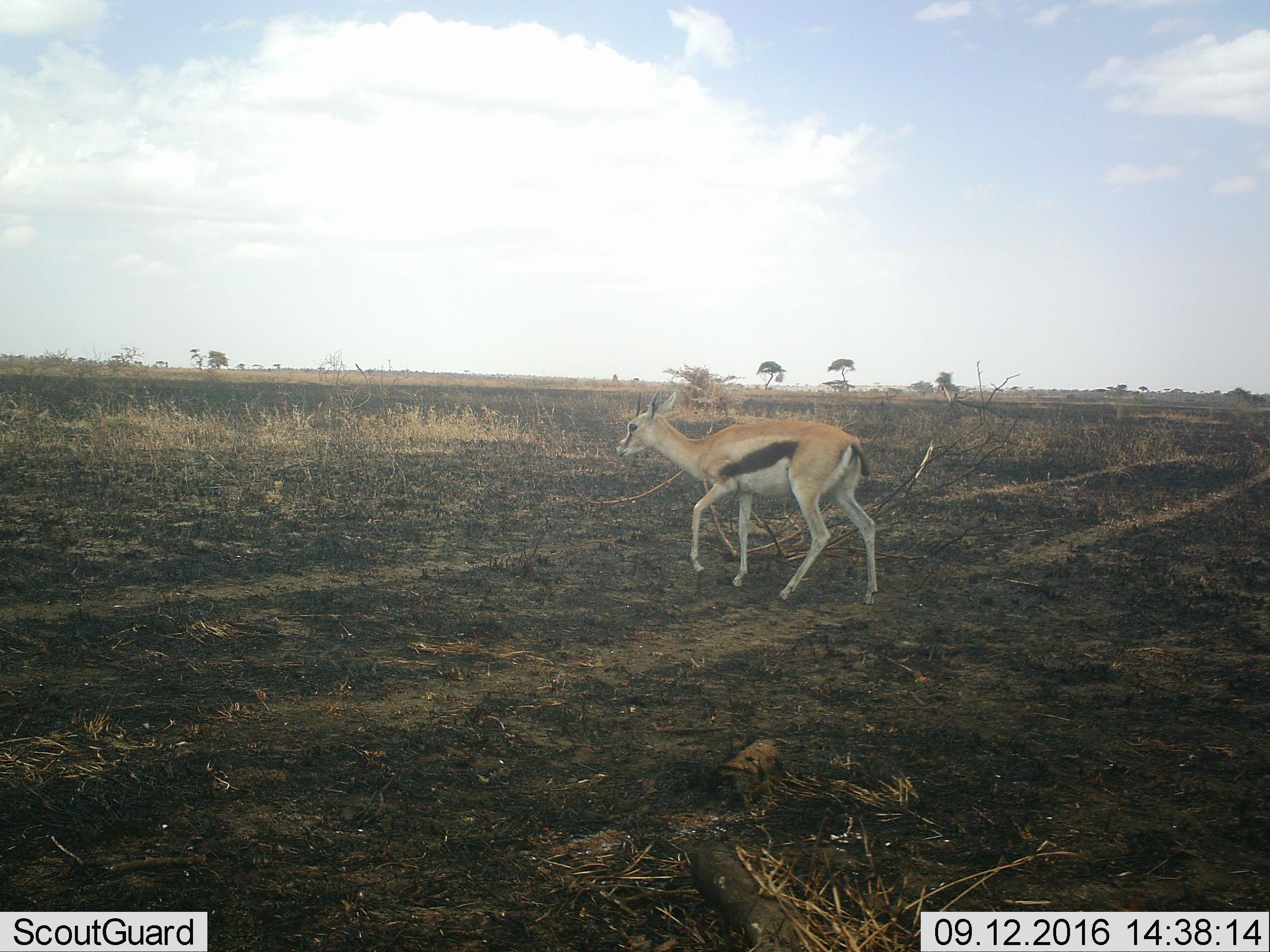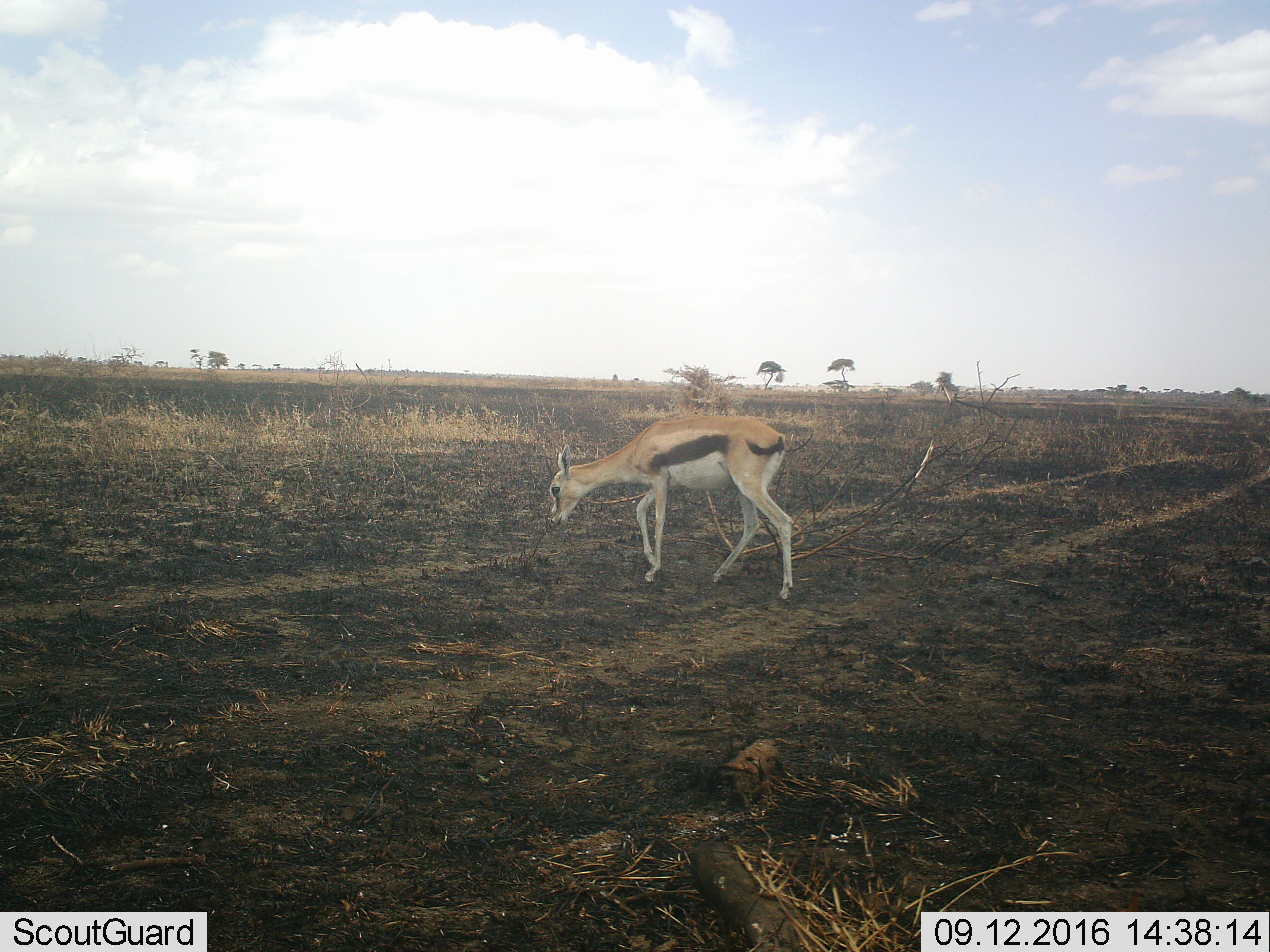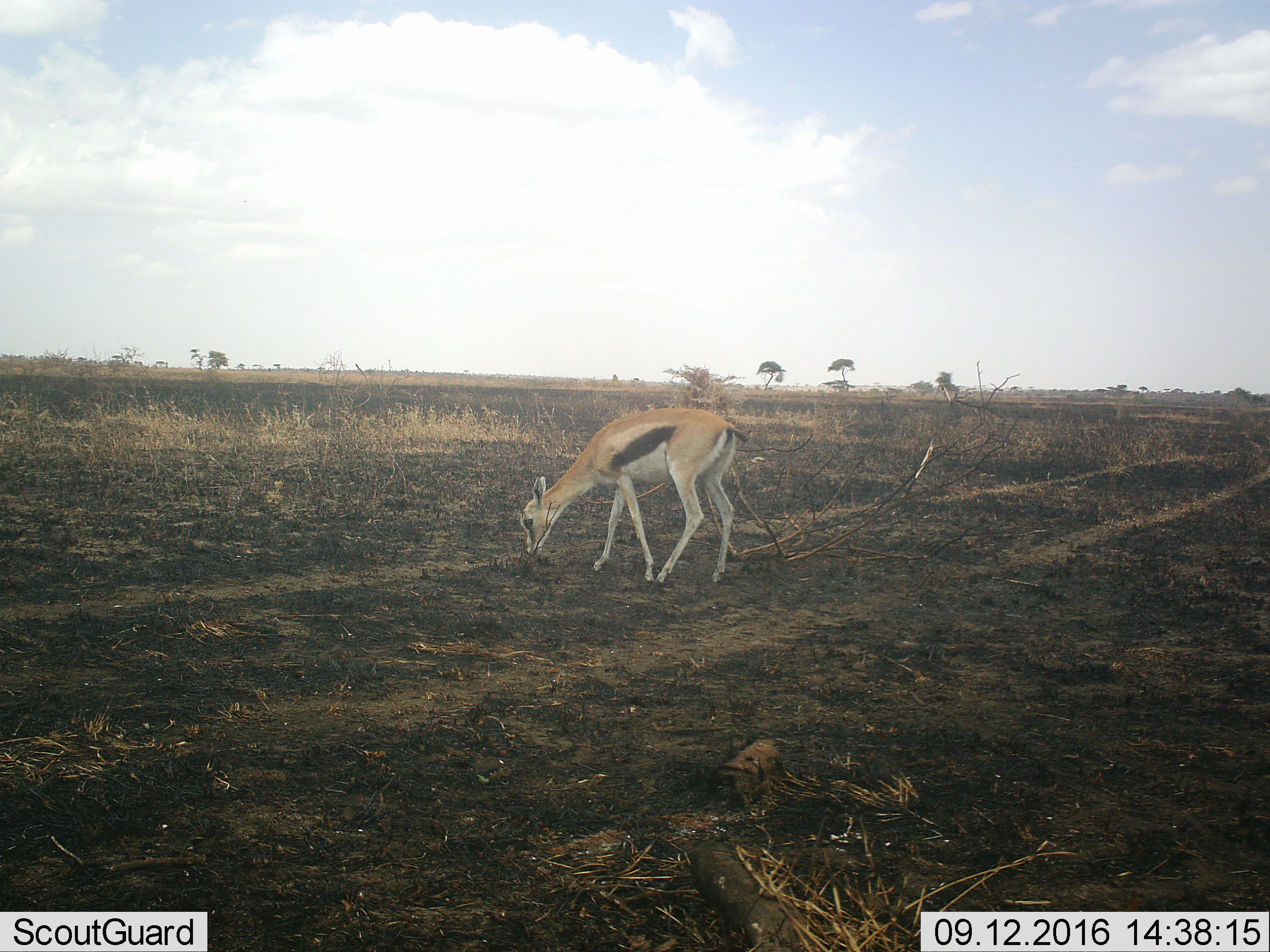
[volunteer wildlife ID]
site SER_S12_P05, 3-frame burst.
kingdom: Animalia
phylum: Chordata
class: Mammalia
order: Artiodactyla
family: Bovidae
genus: Eudorcas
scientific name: Eudorcas thomsonii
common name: thomson's gazelle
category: gazellethomsons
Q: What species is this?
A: Gazellethomsons (thomson's gazelle) (Eudorcas thomsonii).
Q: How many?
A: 1.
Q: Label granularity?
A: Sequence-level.